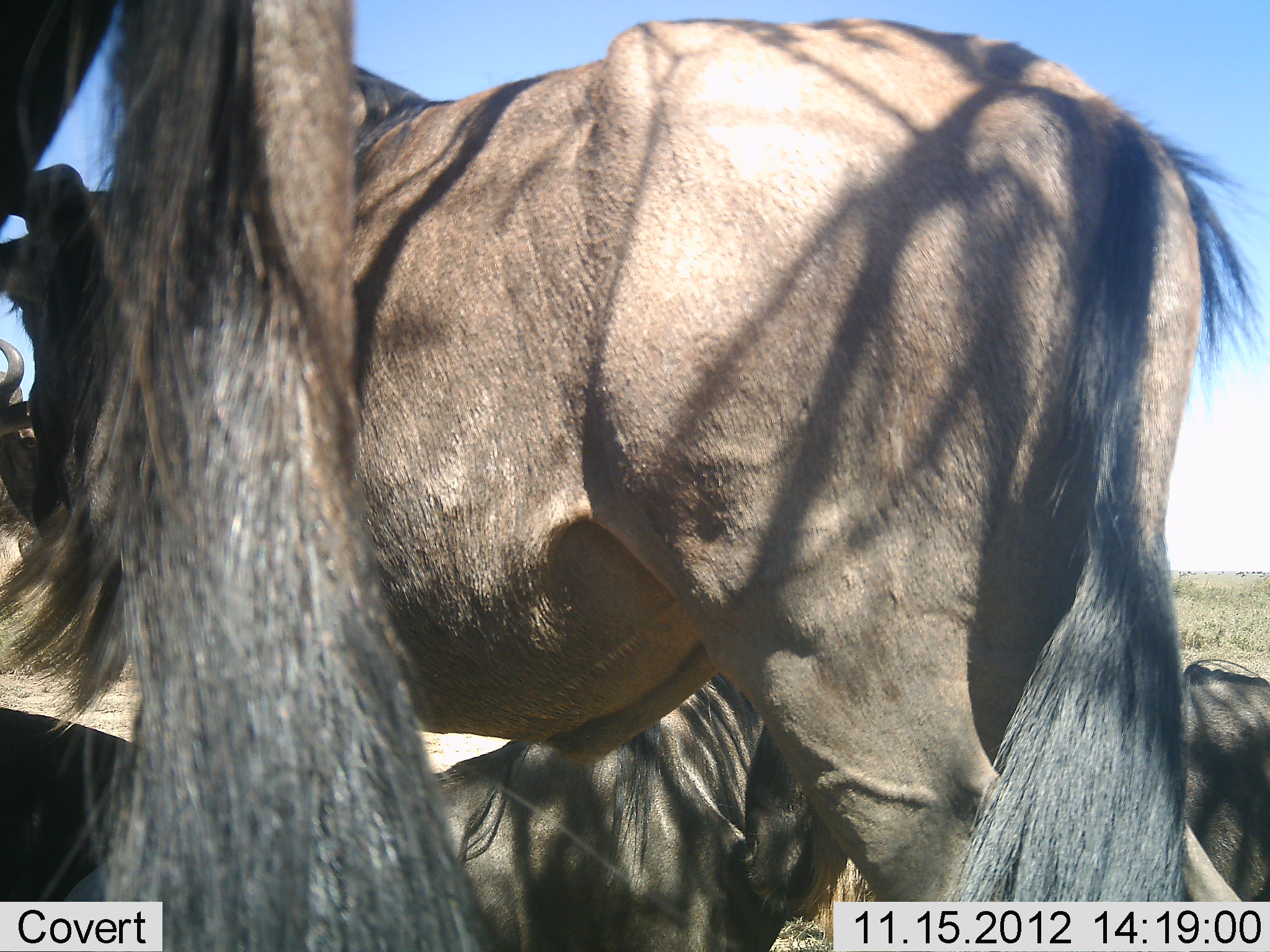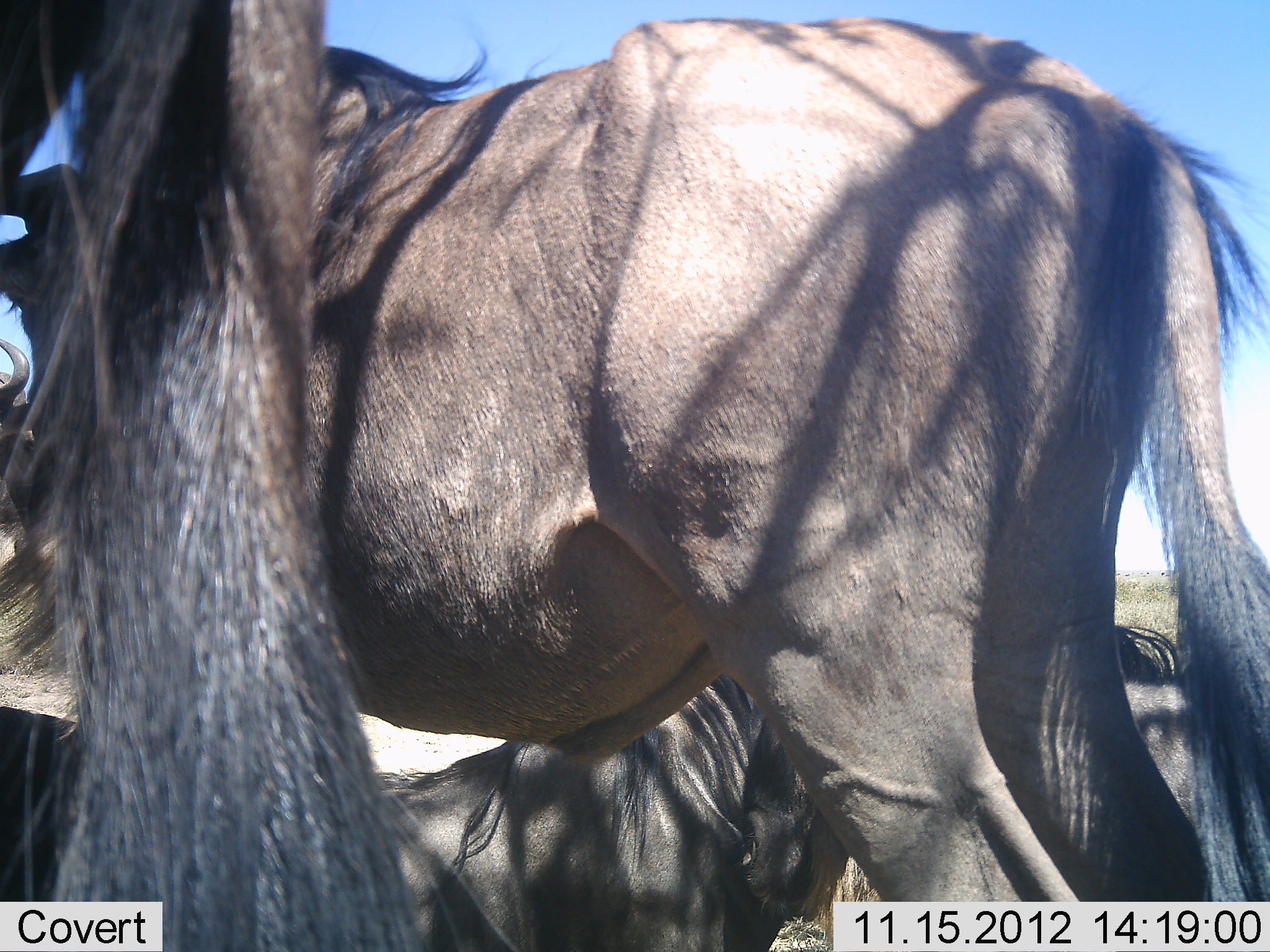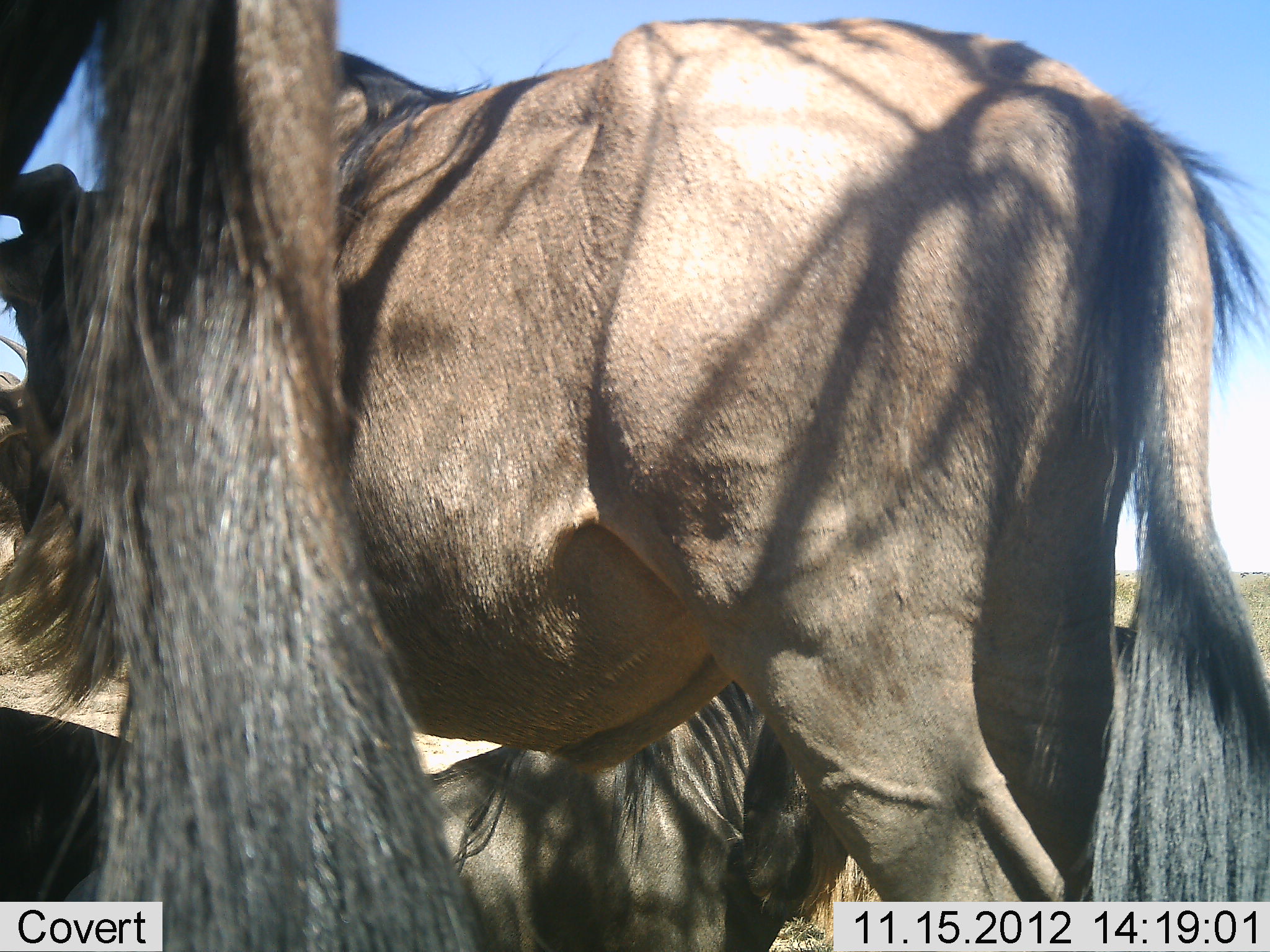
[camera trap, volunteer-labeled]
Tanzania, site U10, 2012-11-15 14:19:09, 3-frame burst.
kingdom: Animalia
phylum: Chordata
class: Mammalia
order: Artiodactyla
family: Bovidae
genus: Connochaetes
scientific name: Connochaetes taurinus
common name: blue wildebeest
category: wildebeest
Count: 4.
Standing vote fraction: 100%.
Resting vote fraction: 80%.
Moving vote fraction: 0%.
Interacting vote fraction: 0%.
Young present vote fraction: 0%.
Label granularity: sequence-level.